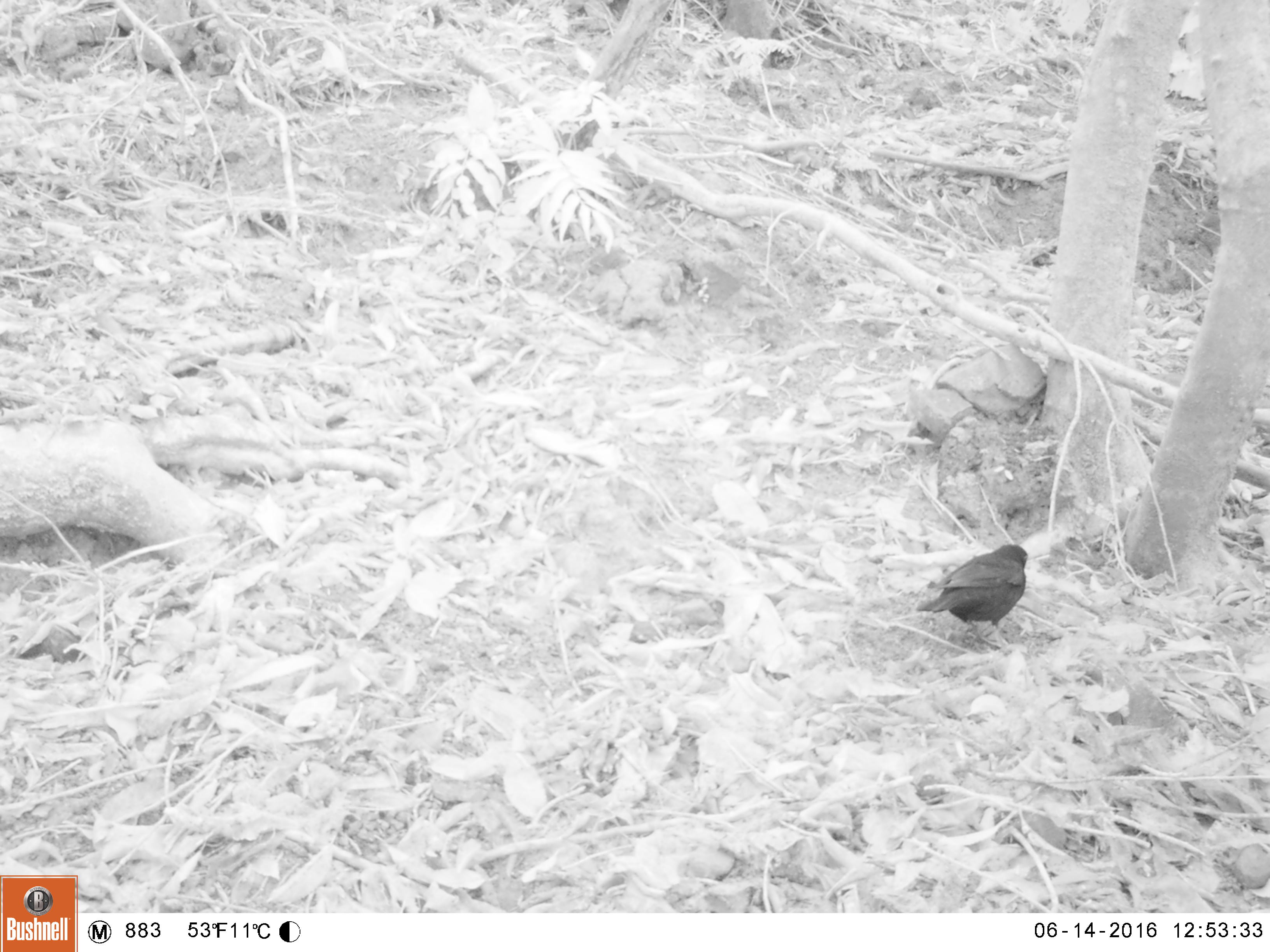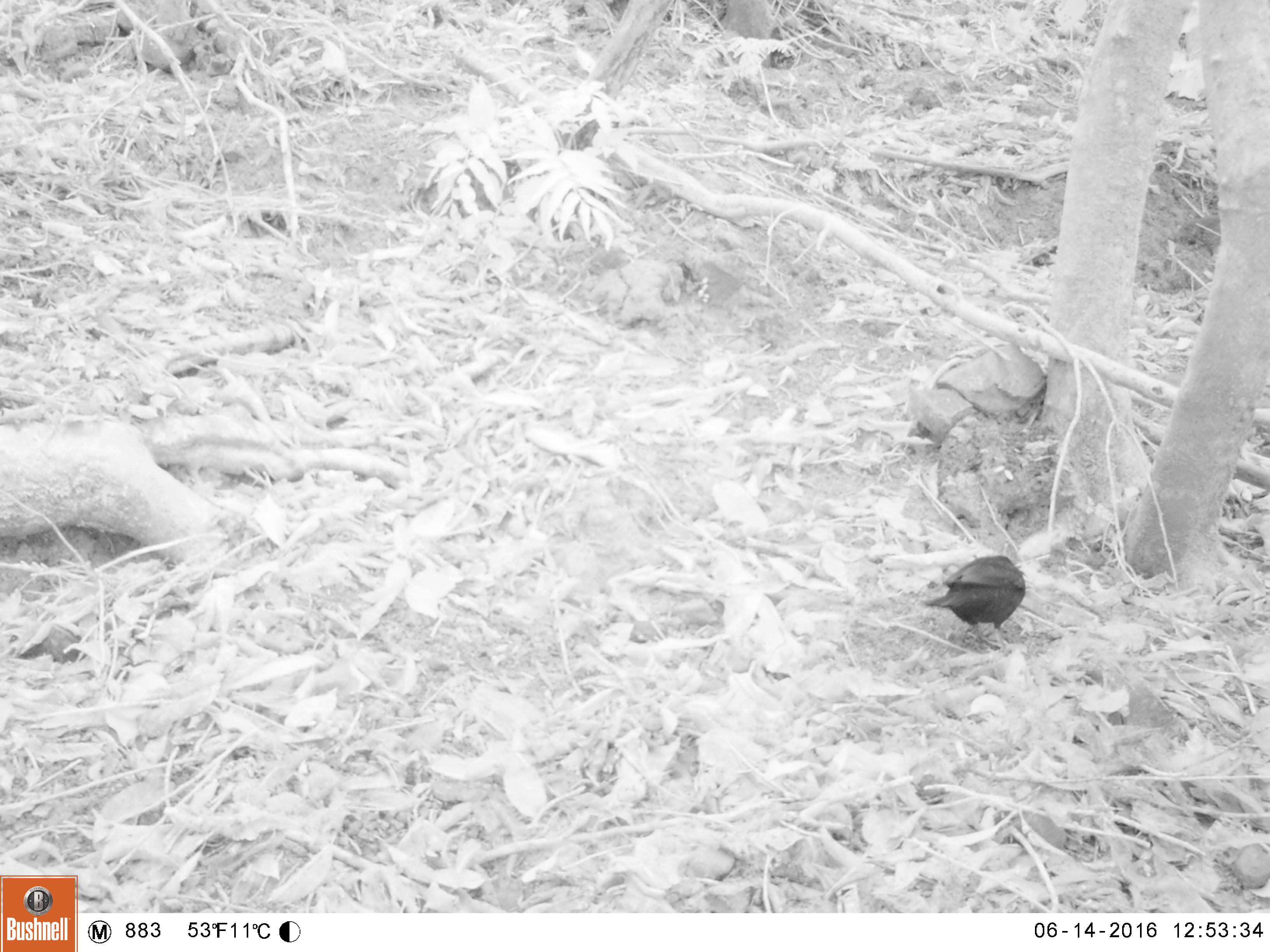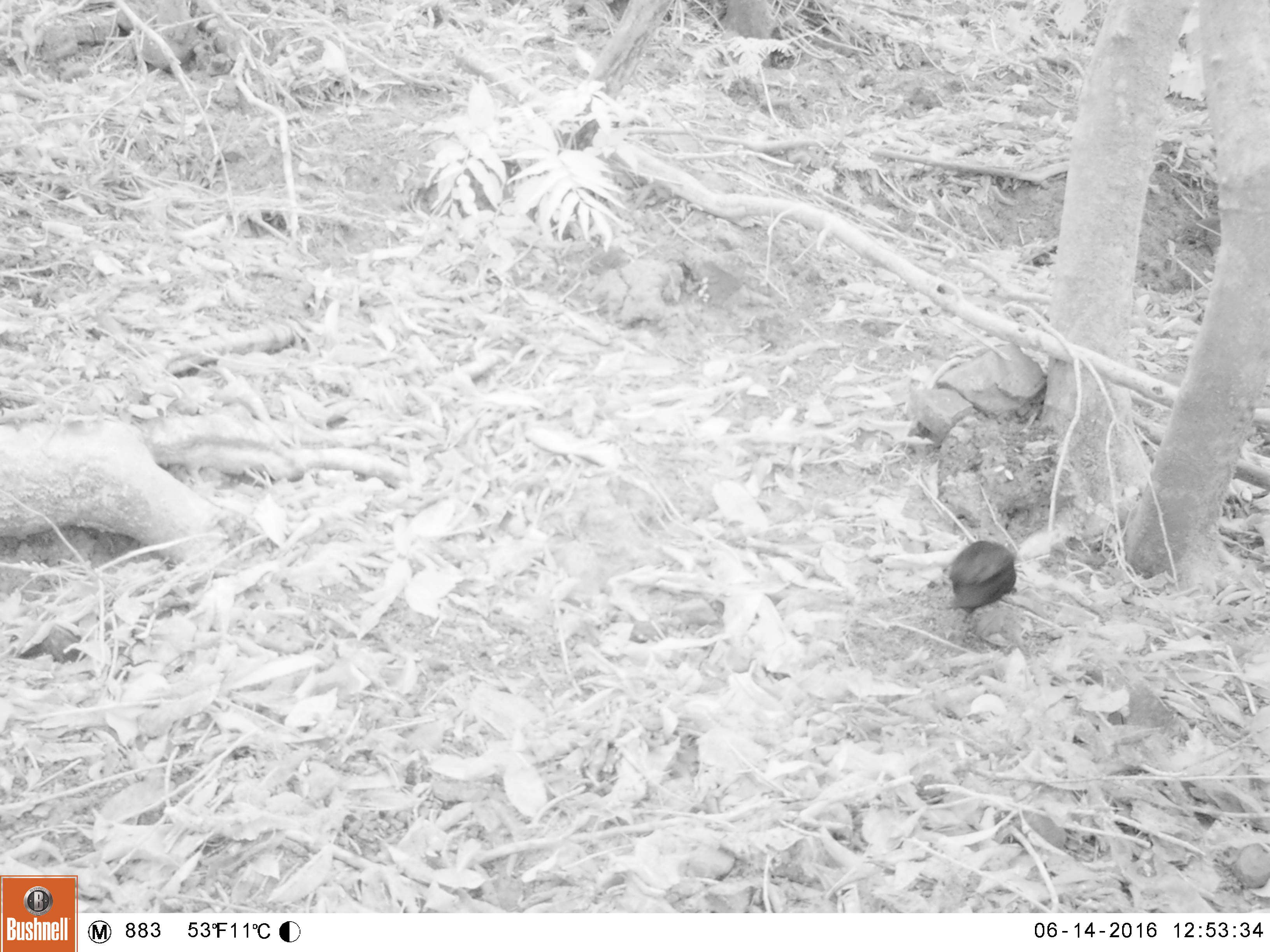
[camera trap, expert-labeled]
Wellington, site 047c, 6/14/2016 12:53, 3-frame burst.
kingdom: Animalia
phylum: Chordata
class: Aves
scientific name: Aves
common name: bird